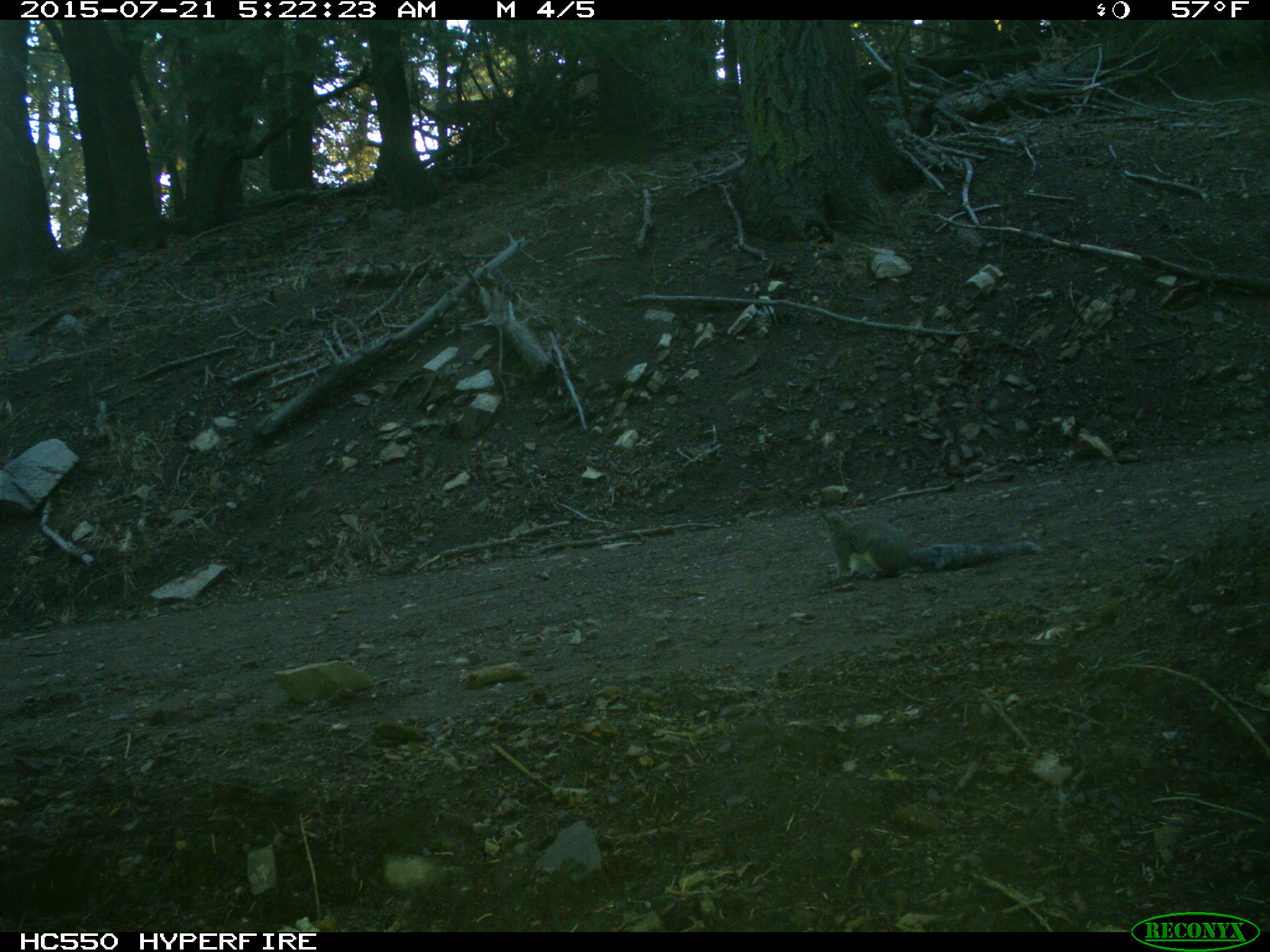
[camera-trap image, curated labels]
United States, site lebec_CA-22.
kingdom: Animalia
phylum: Chordata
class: Mammalia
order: Rodentia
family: Sciuridae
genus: Sciurus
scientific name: Sciurus carolinensis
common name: eastern gray squirrel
Sciurus carolinensis (eastern gray squirrel).